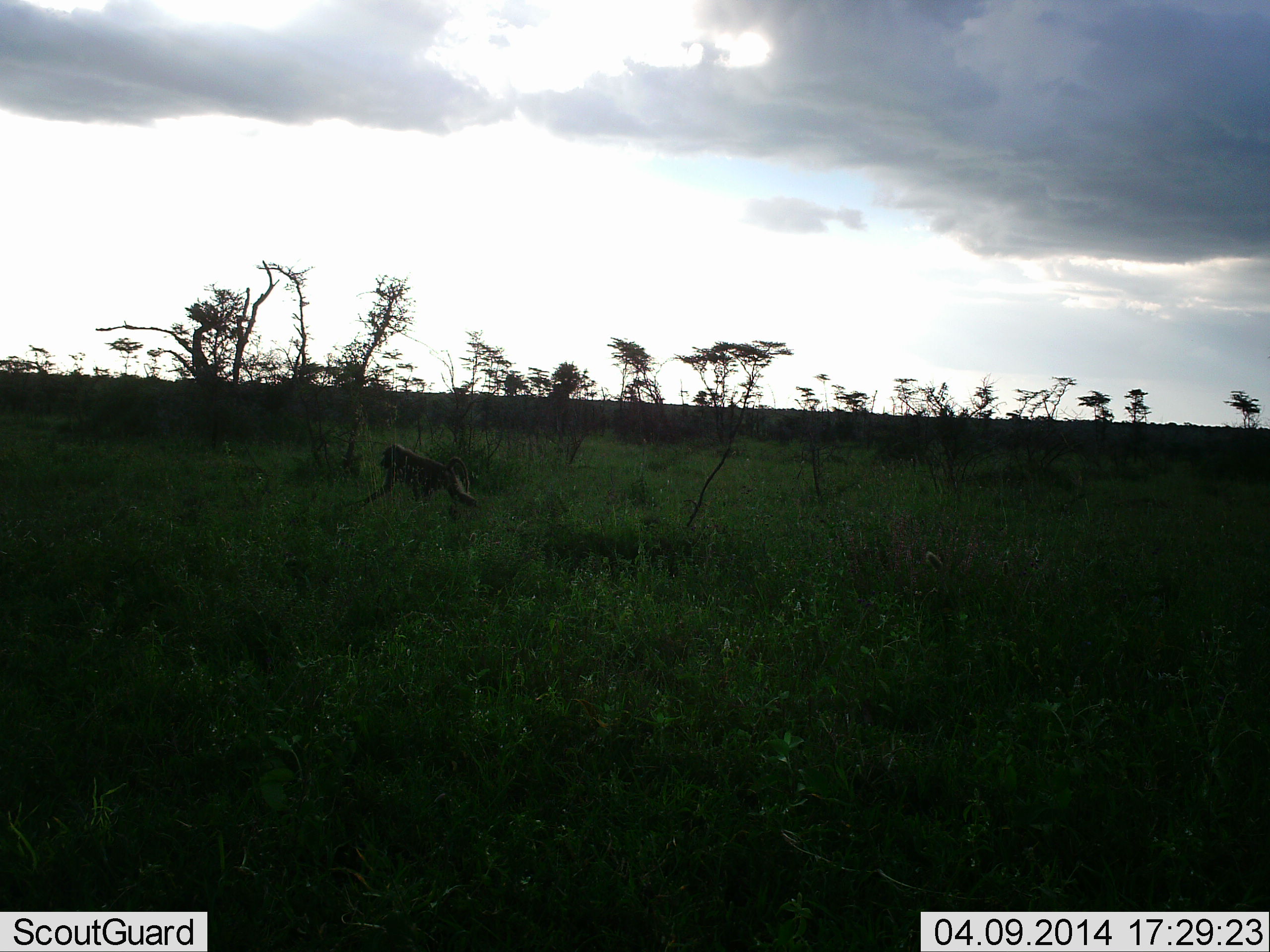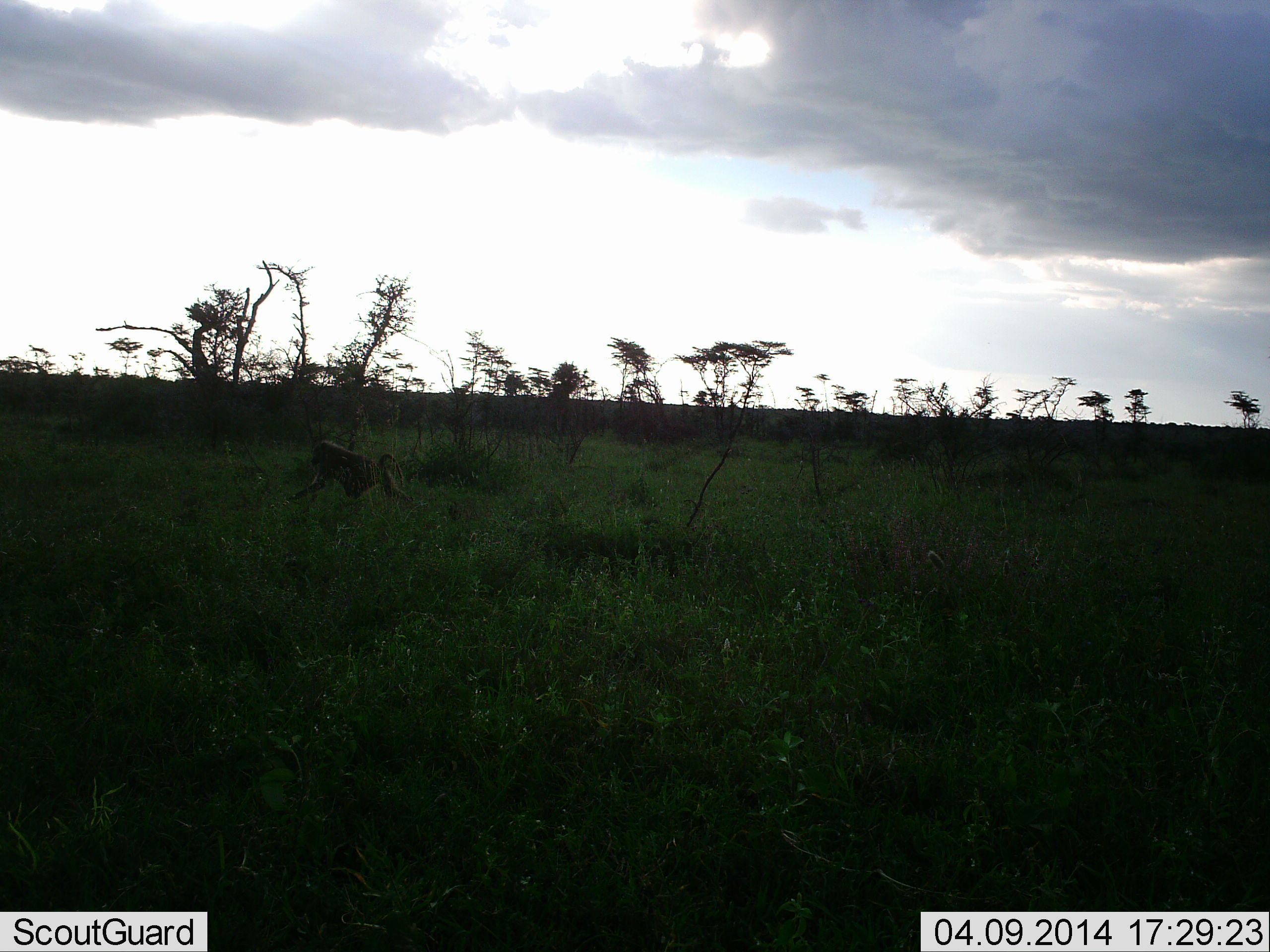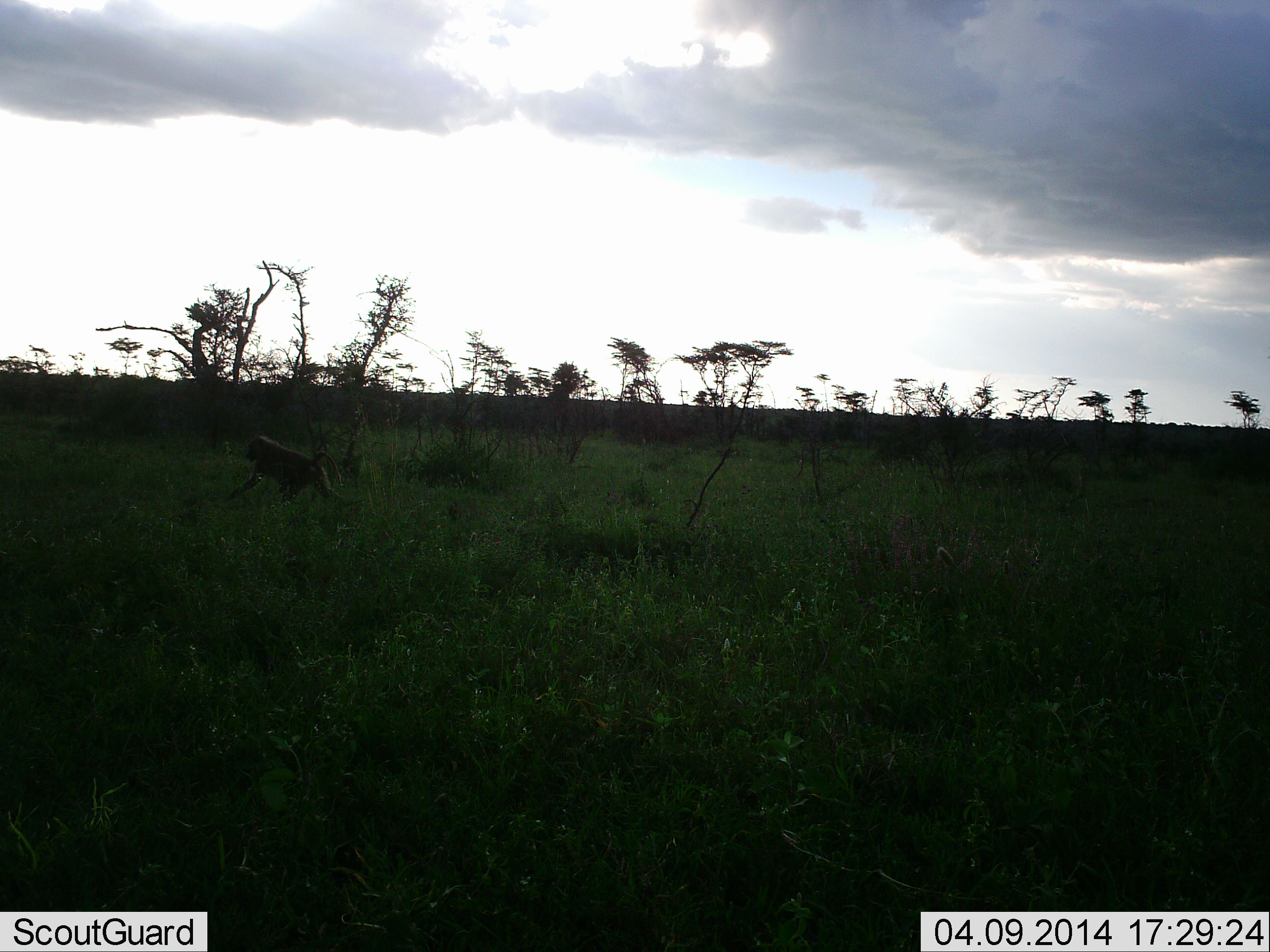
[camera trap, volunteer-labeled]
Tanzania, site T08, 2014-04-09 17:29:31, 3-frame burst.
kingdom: Animalia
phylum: Chordata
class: Mammalia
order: Primates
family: Cercopithecidae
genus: Papio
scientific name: Papio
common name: baboon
Baboon (Papio), count 1. Behavior (volunteer vote fractions): standing 0%, resting 0%, moving 100%, interacting 0%. Young present (vote fraction): 0%. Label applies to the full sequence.